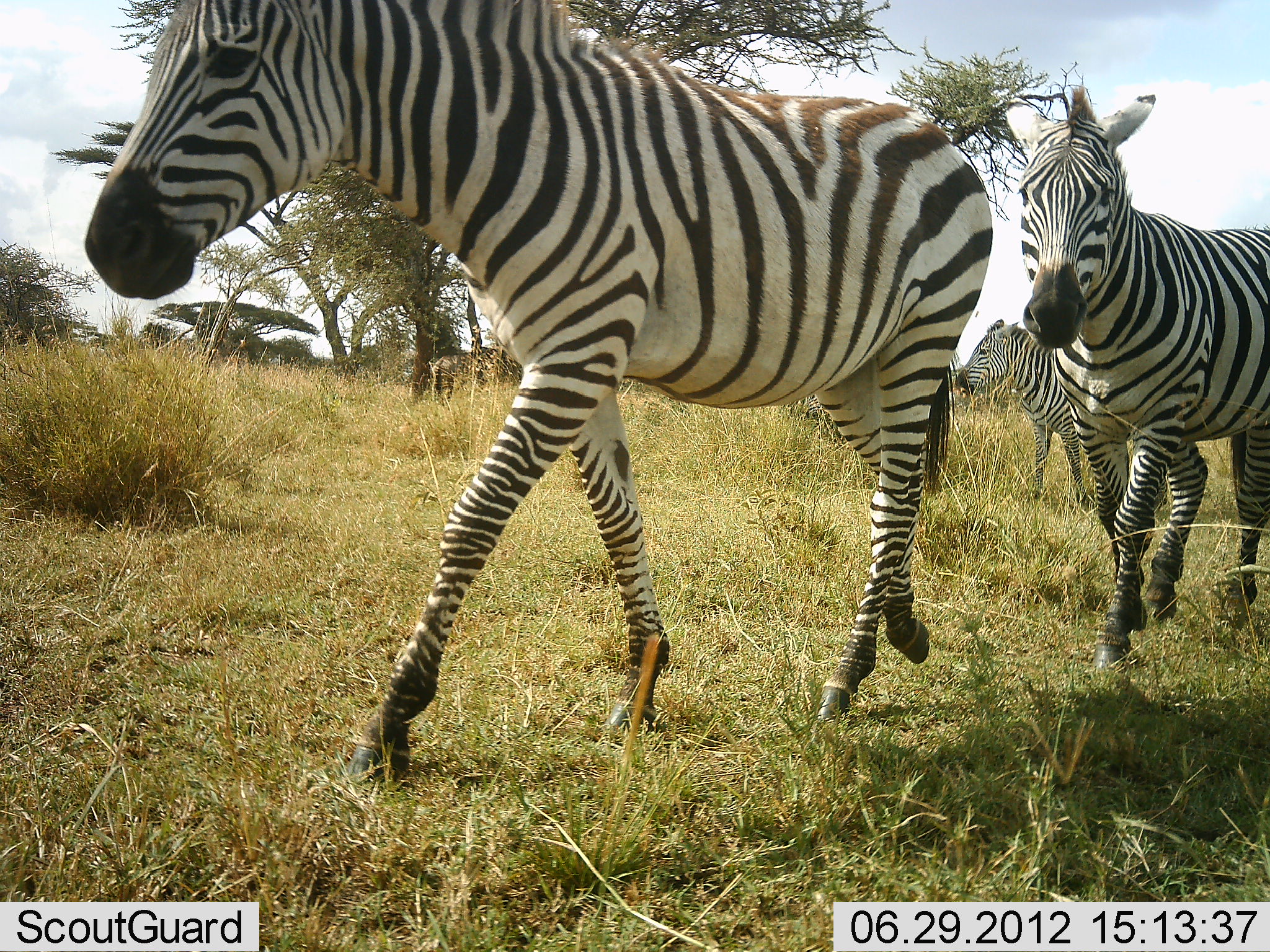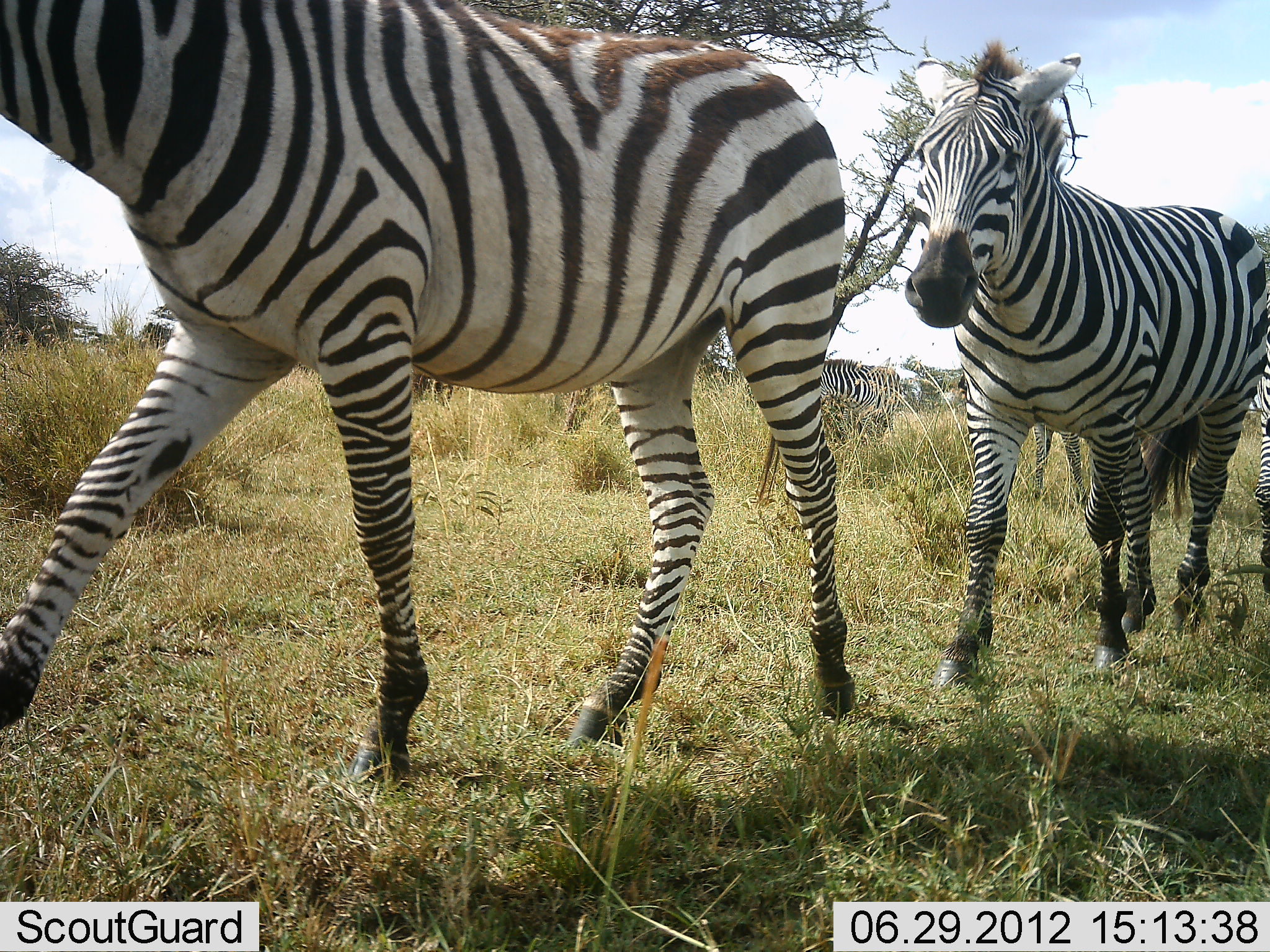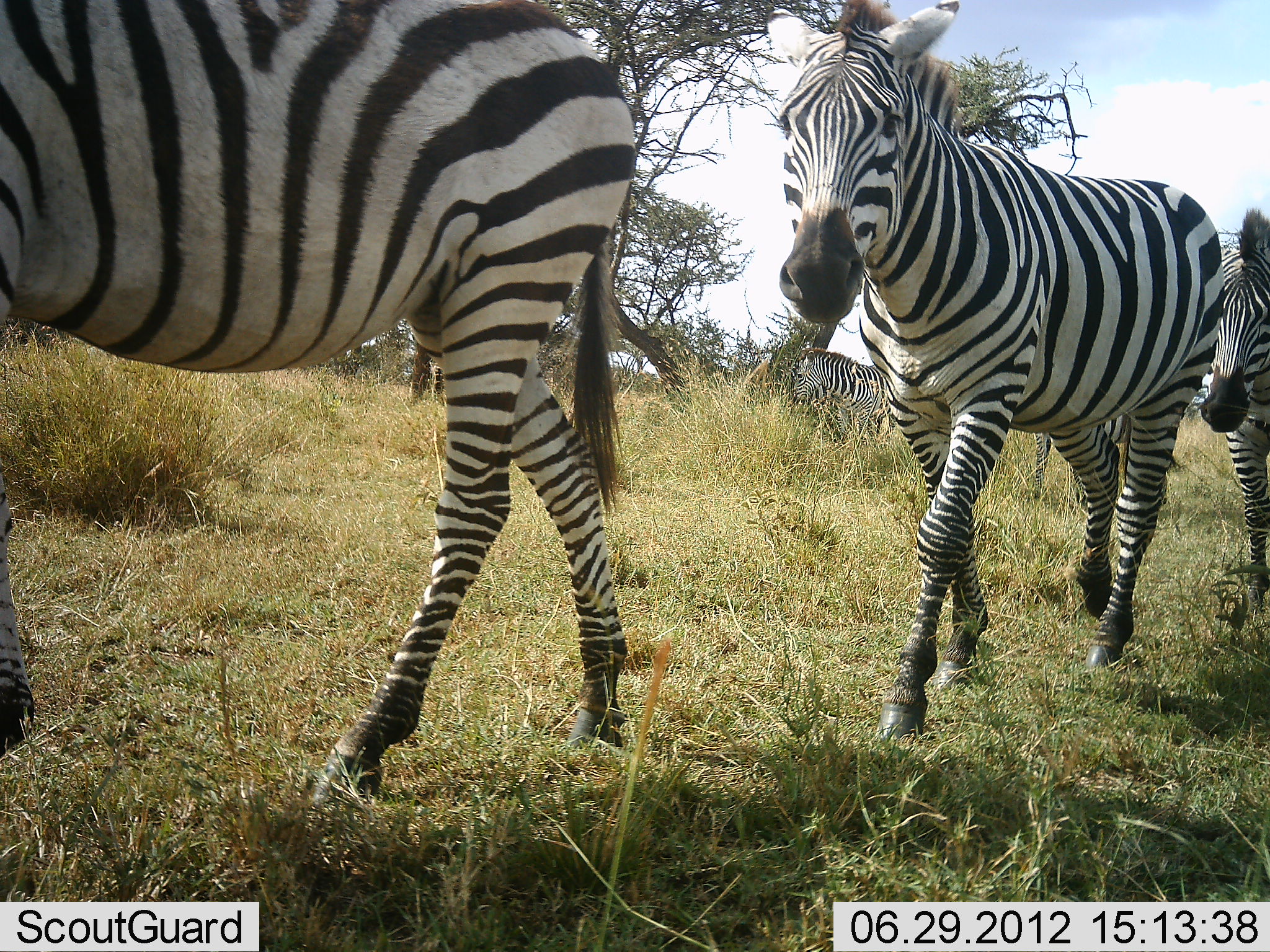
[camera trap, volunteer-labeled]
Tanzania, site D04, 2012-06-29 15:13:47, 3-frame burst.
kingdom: Animalia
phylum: Chordata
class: Mammalia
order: Perissodactyla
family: Equidae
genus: Equus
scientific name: Equus quagga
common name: plains zebra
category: zebra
Zebra (plains zebra) (Equus quagga), count 5. Behavior (volunteer vote fractions): standing 30%, resting 0%, moving 100%, interacting 0%. Young present (vote fraction): 0%. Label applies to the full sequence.